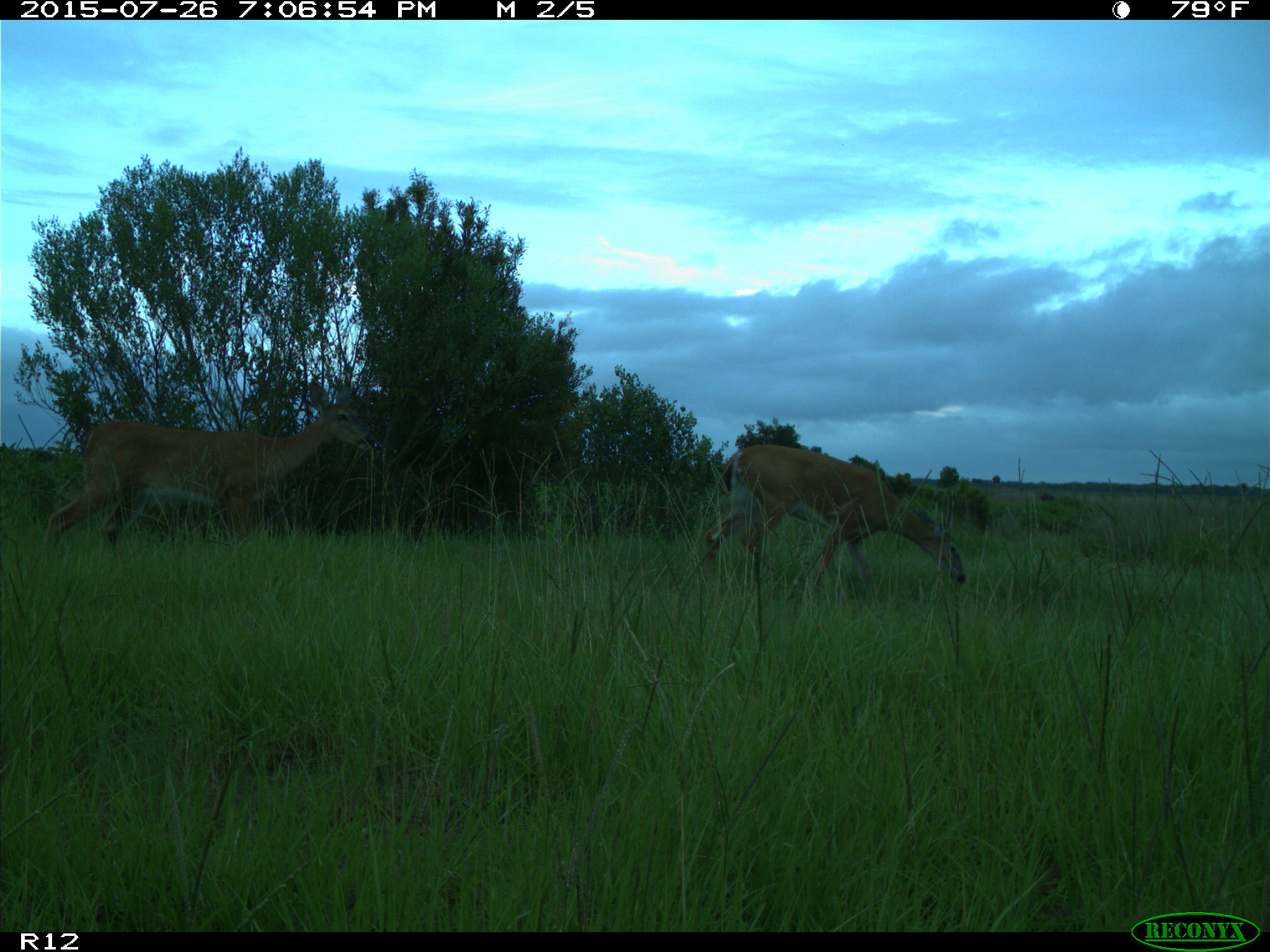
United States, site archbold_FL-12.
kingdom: Animalia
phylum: Chordata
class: Mammalia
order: Artiodactyla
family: Cervidae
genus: Odocoileus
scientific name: Odocoileus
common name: deer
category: unidentified deer